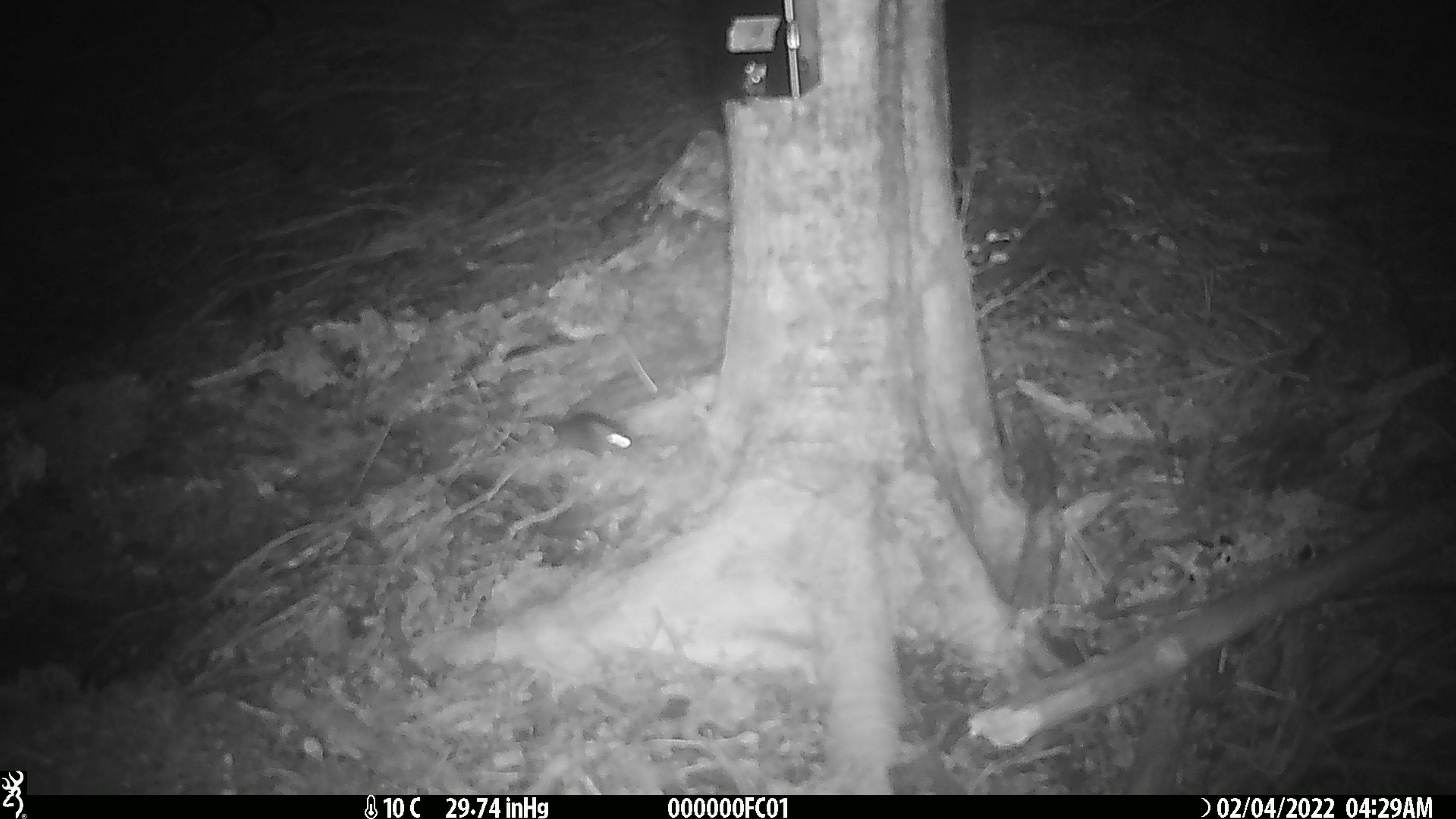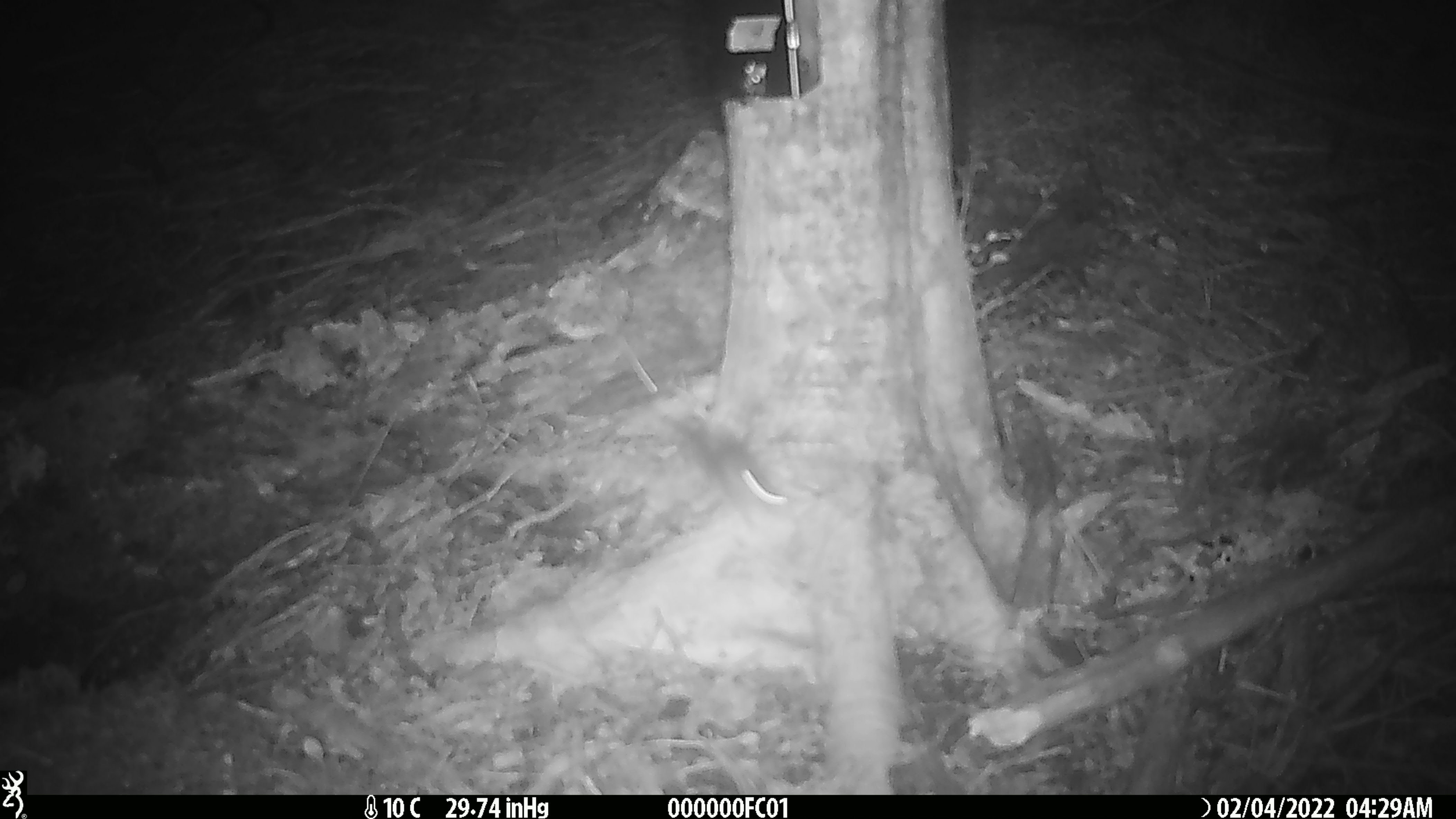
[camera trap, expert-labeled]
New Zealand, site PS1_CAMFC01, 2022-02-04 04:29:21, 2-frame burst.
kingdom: Animalia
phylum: Chordata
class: Mammalia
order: Rodentia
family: Muridae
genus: Mus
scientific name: Mus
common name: mouse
Mouse (Mus).